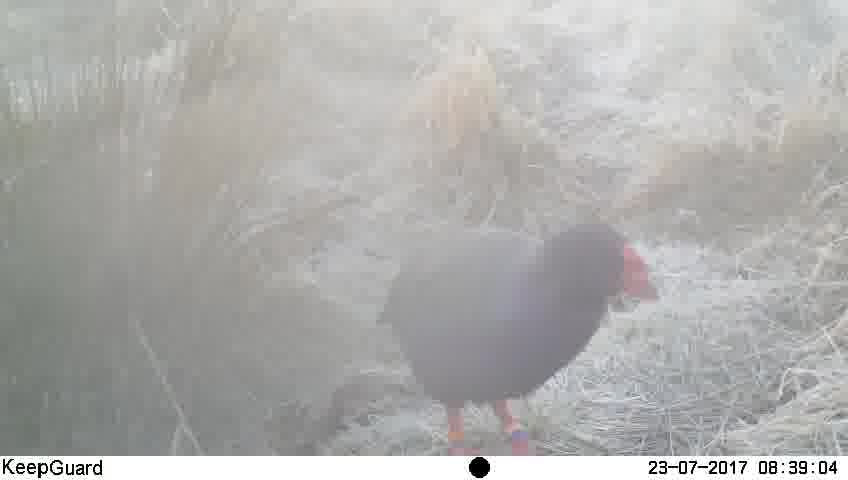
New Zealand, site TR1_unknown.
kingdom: Animalia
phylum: Chordata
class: Aves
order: Gruiformes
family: Rallidae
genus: Porphyrio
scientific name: Porphyrio mantelli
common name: takahe